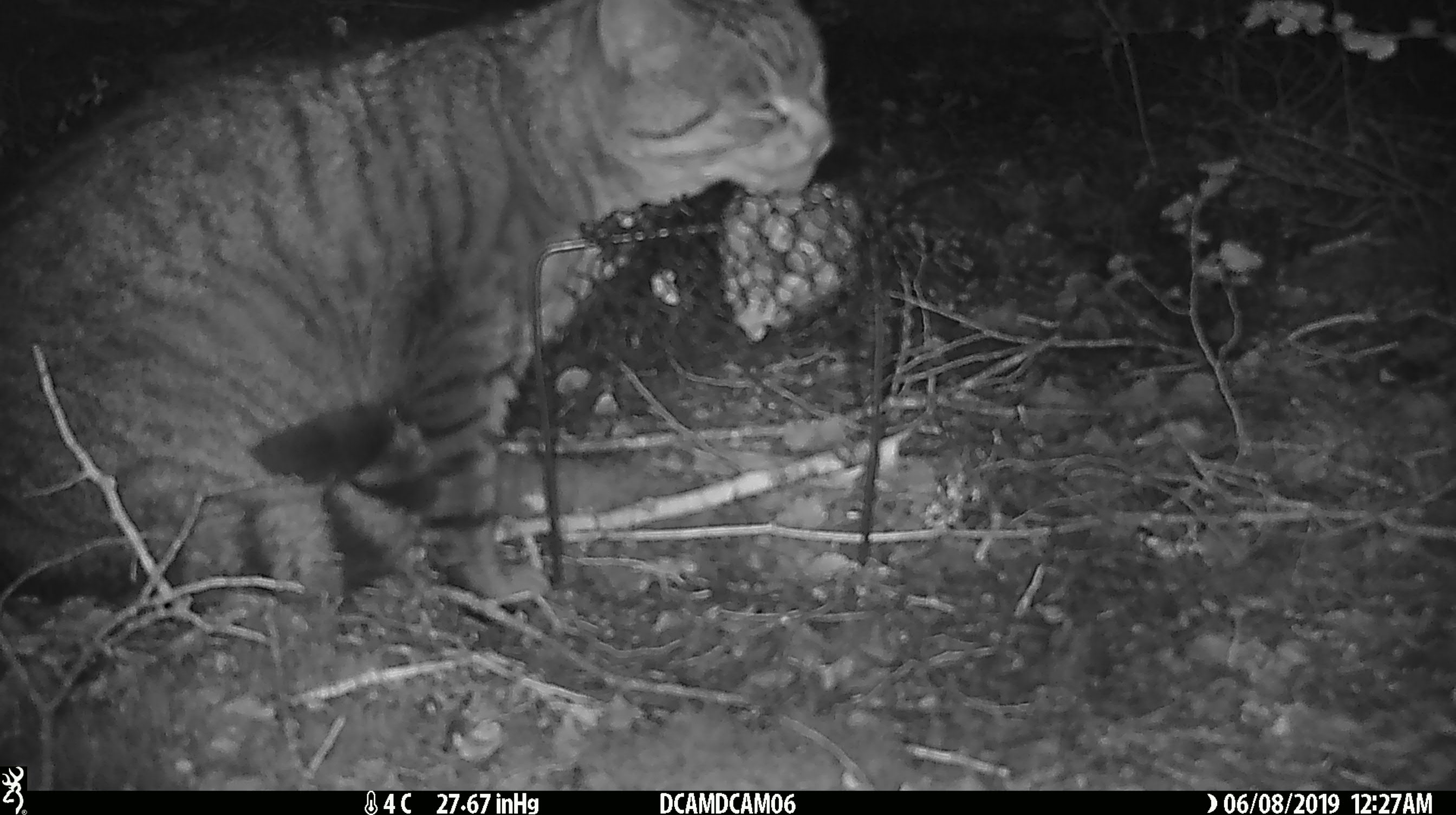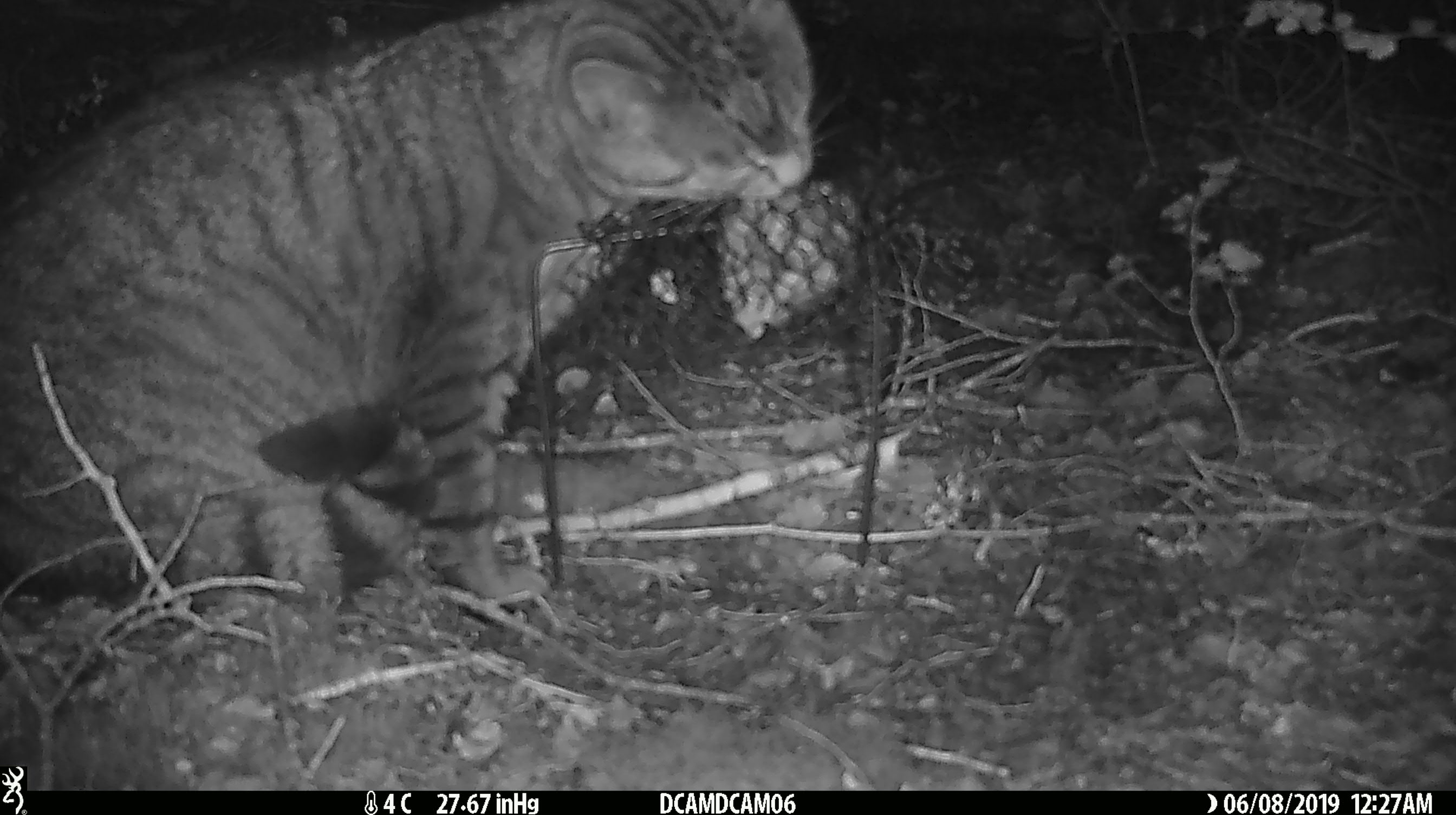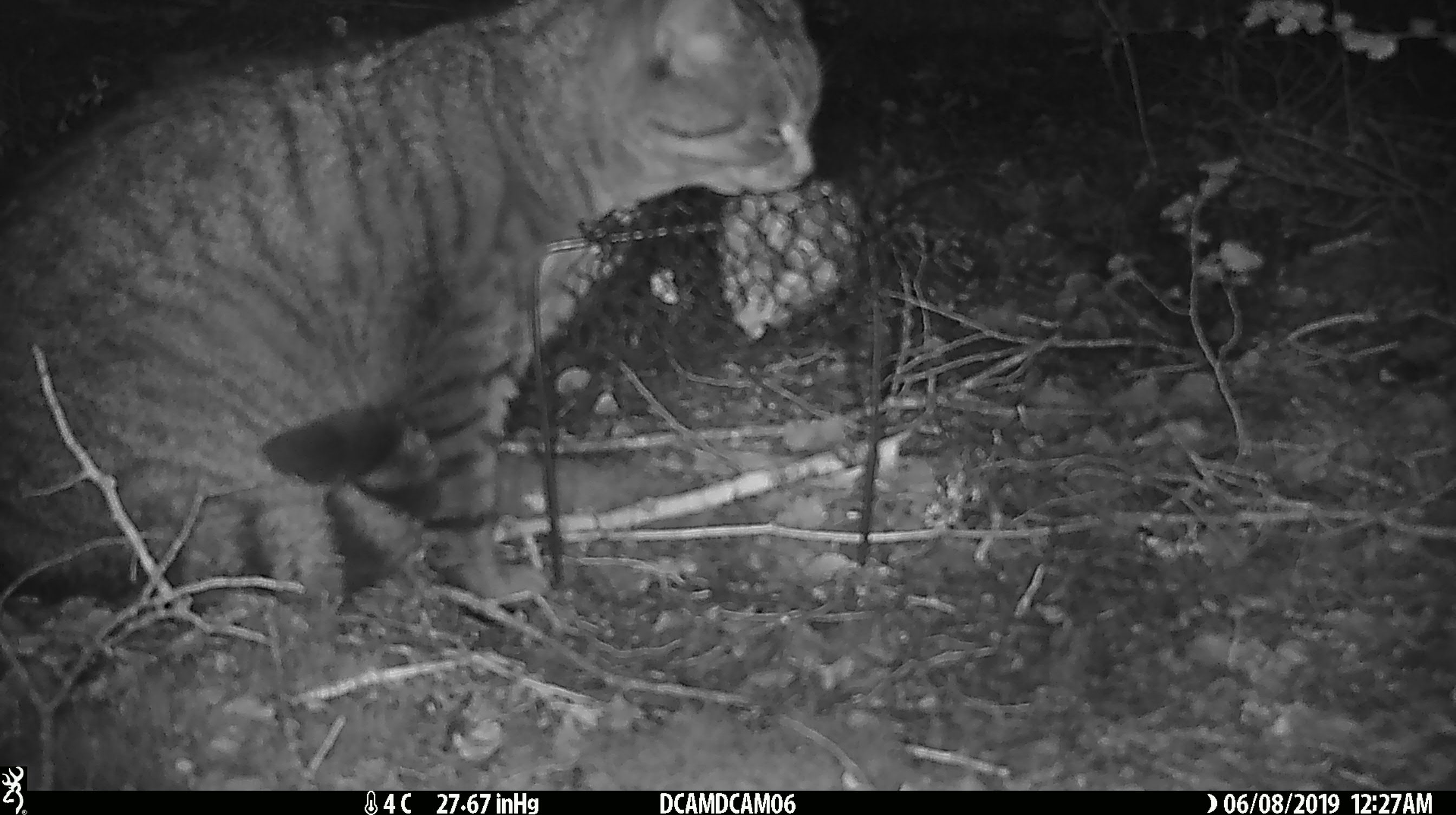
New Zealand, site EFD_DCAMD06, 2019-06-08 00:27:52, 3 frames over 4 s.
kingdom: Animalia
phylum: Chordata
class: Mammalia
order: Carnivora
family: Felidae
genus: Felis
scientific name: Felis catus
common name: domestic cat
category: cat